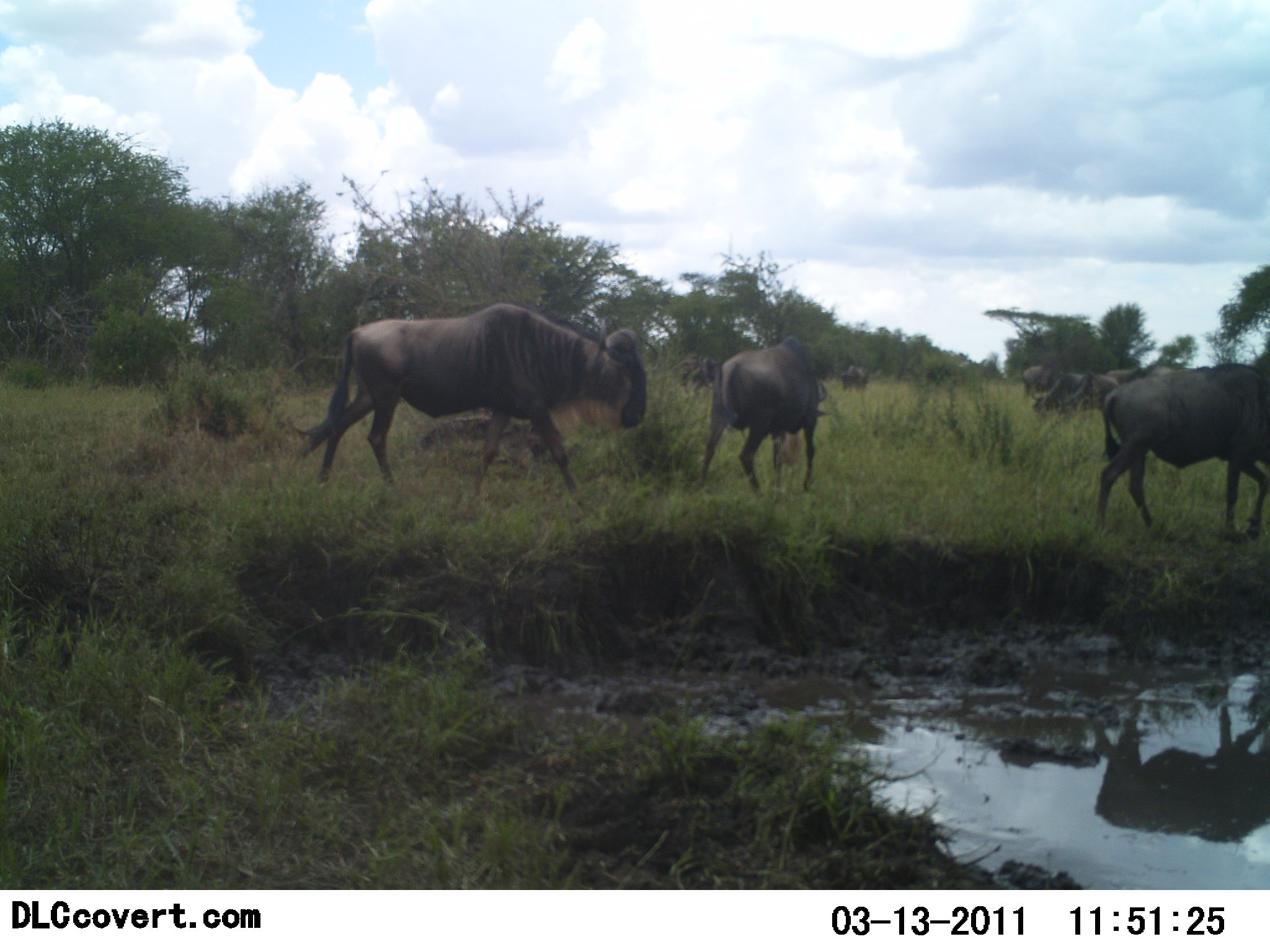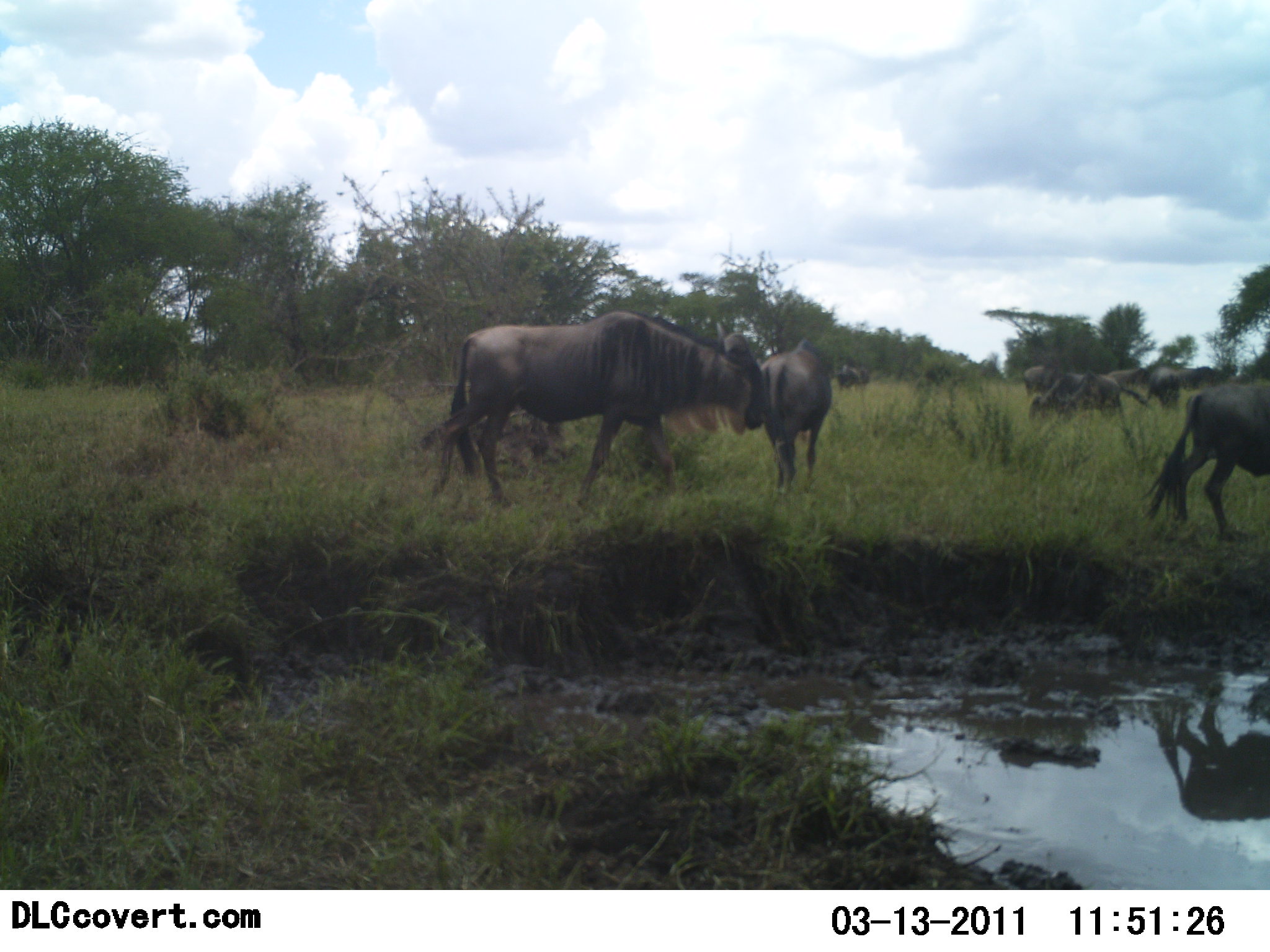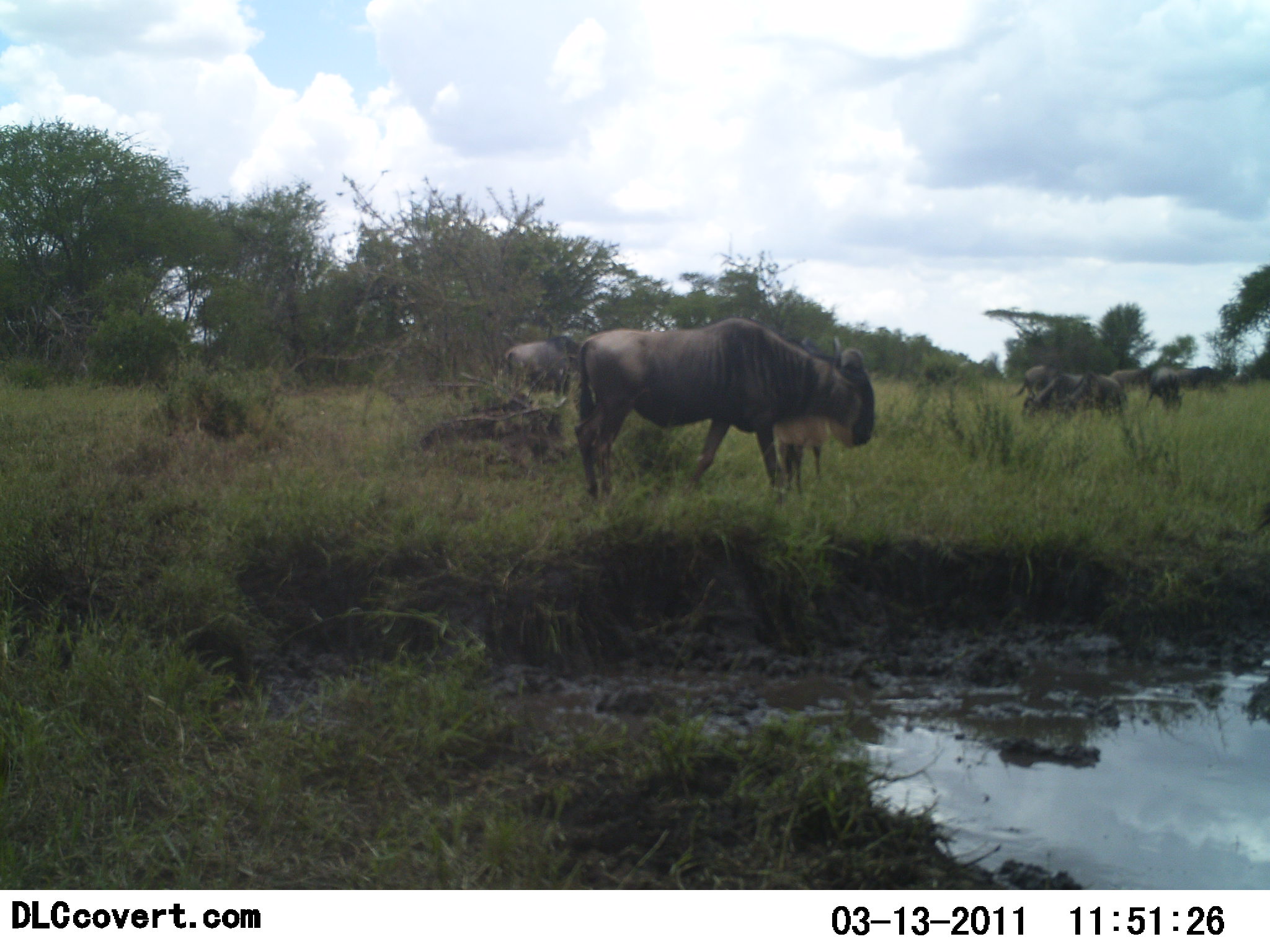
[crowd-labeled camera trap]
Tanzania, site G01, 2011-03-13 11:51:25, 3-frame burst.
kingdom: Animalia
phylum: Chordata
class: Mammalia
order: Artiodactyla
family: Bovidae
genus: Connochaetes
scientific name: Connochaetes taurinus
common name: blue wildebeest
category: wildebeest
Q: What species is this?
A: Wildebeest (blue wildebeest) (Connochaetes taurinus).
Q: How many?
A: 10.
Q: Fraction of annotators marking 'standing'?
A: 69%.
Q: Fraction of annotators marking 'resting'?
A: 8%.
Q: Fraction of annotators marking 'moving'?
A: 92%.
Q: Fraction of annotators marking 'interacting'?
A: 0%.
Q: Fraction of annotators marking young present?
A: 0%.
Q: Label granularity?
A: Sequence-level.